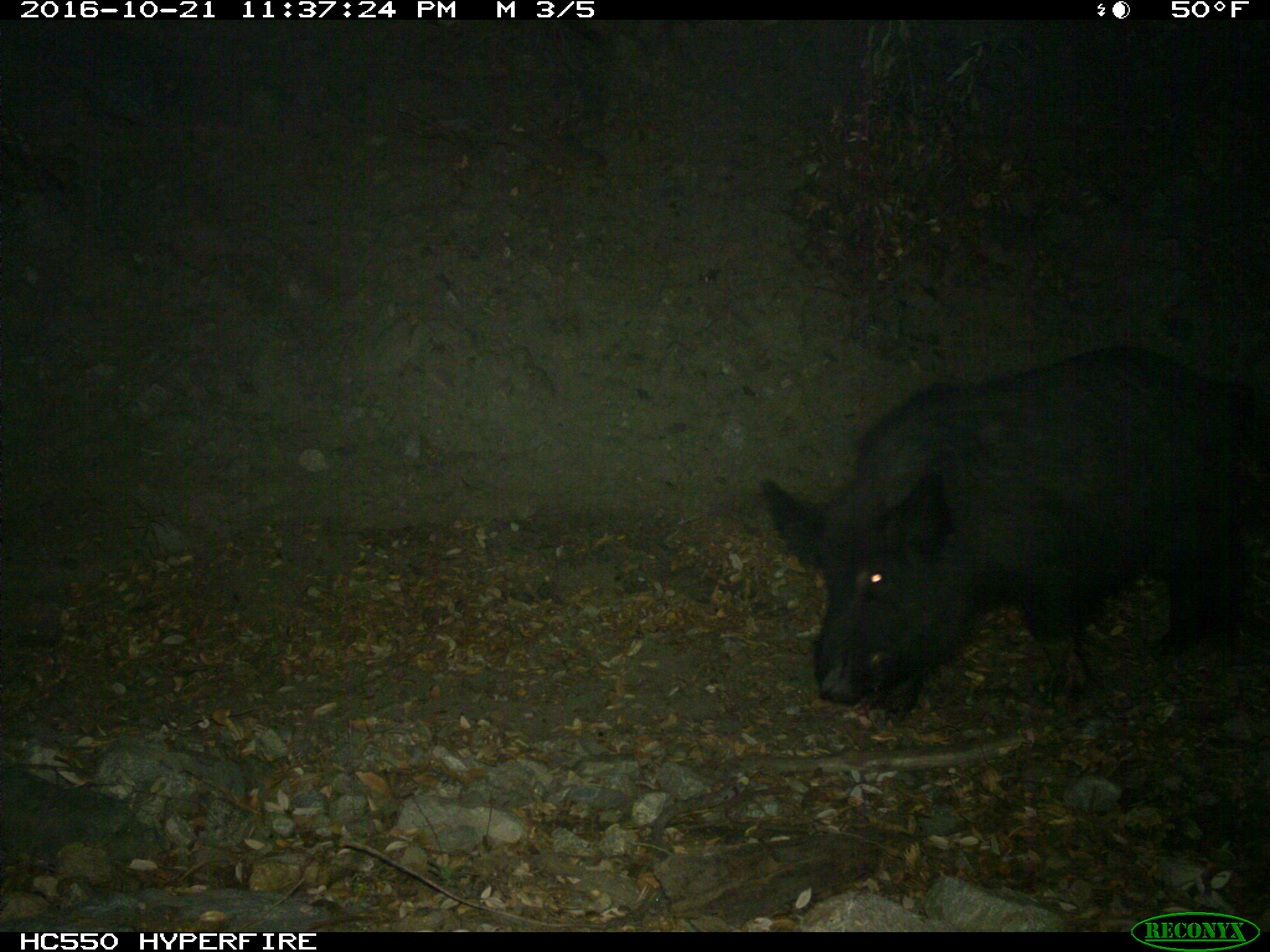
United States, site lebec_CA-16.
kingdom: Animalia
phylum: Chordata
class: Mammalia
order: Artiodactyla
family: Suidae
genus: Sus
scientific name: Sus scrofa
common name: wild boar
Sus scrofa (wild boar).